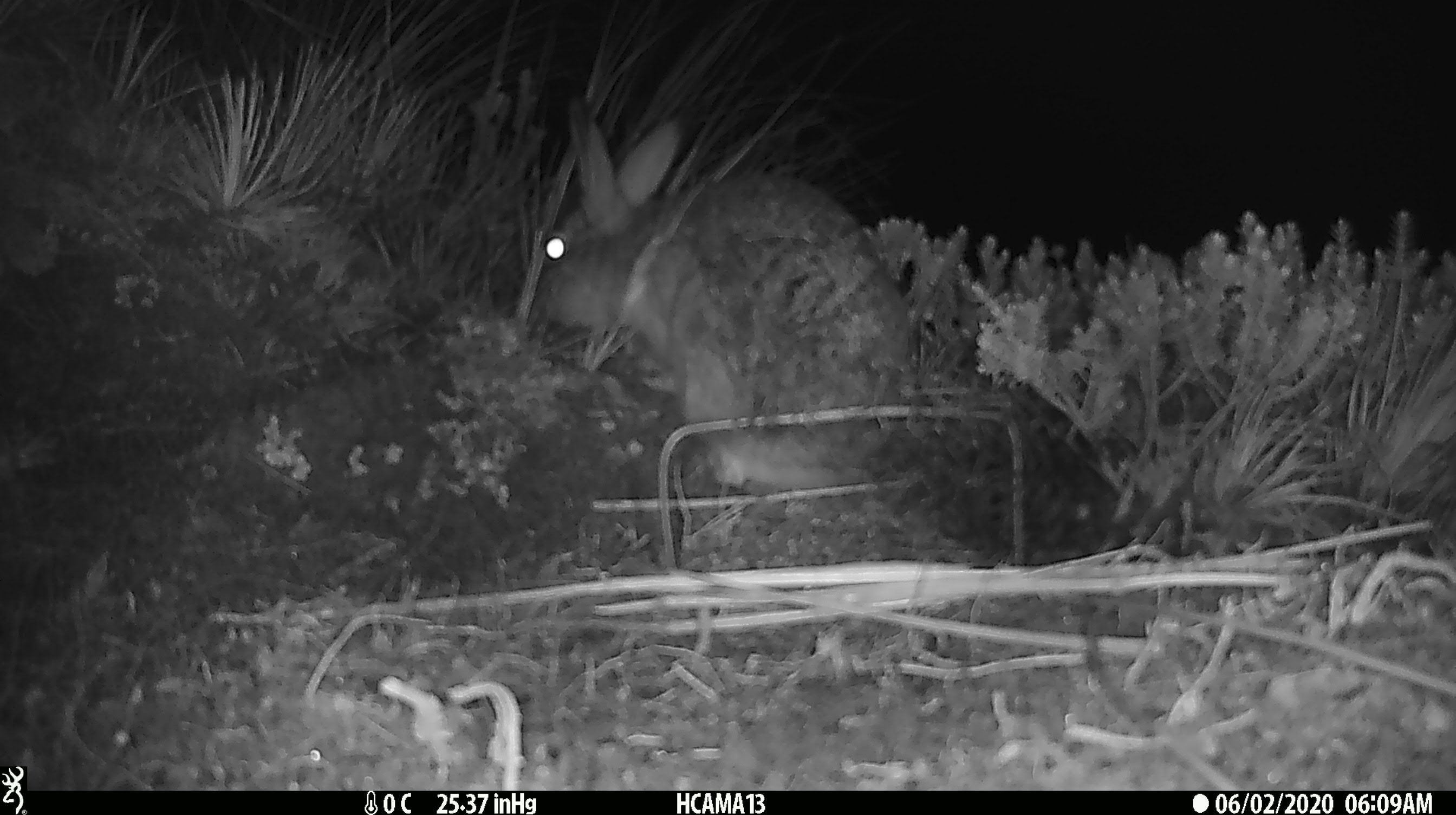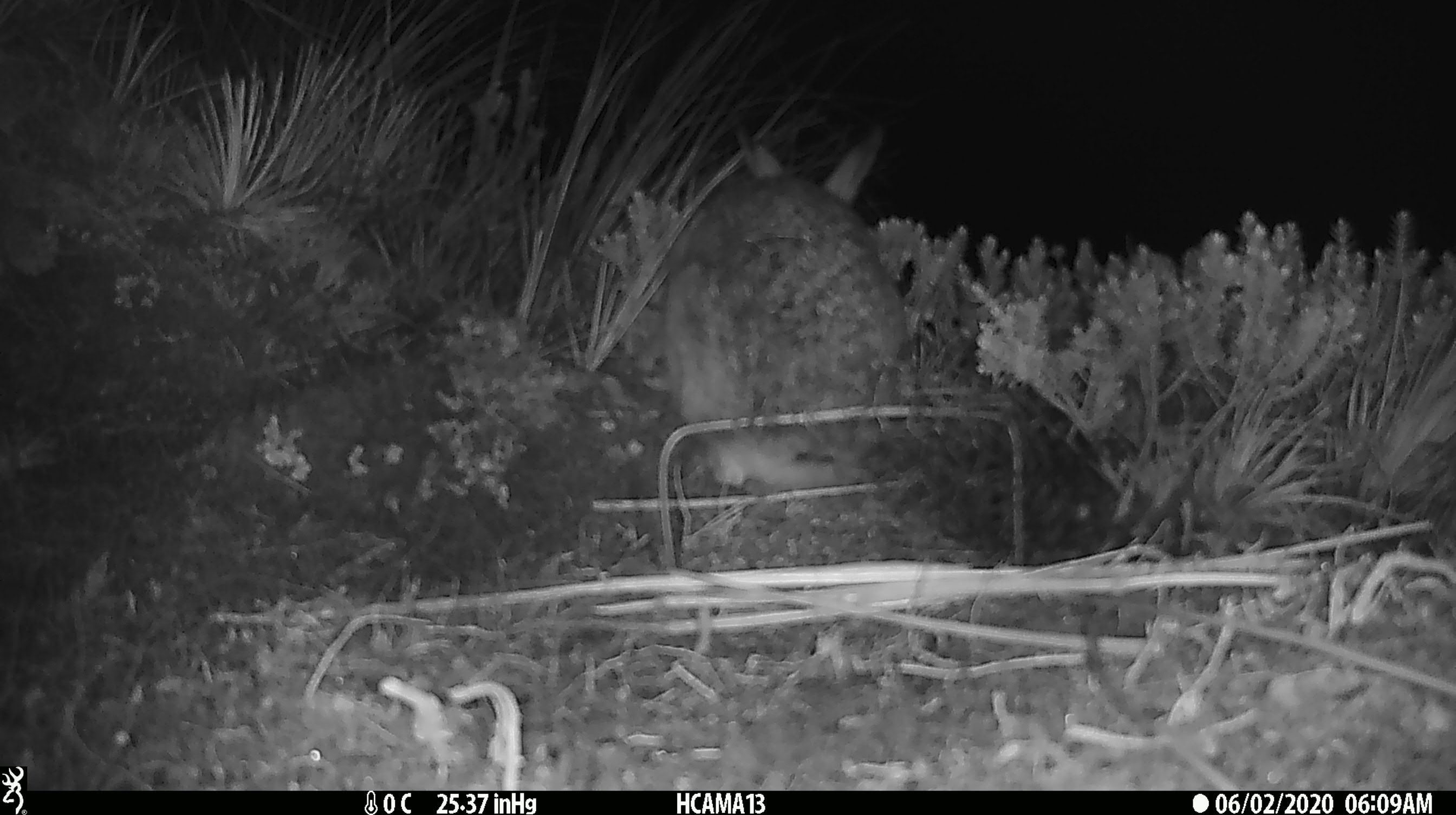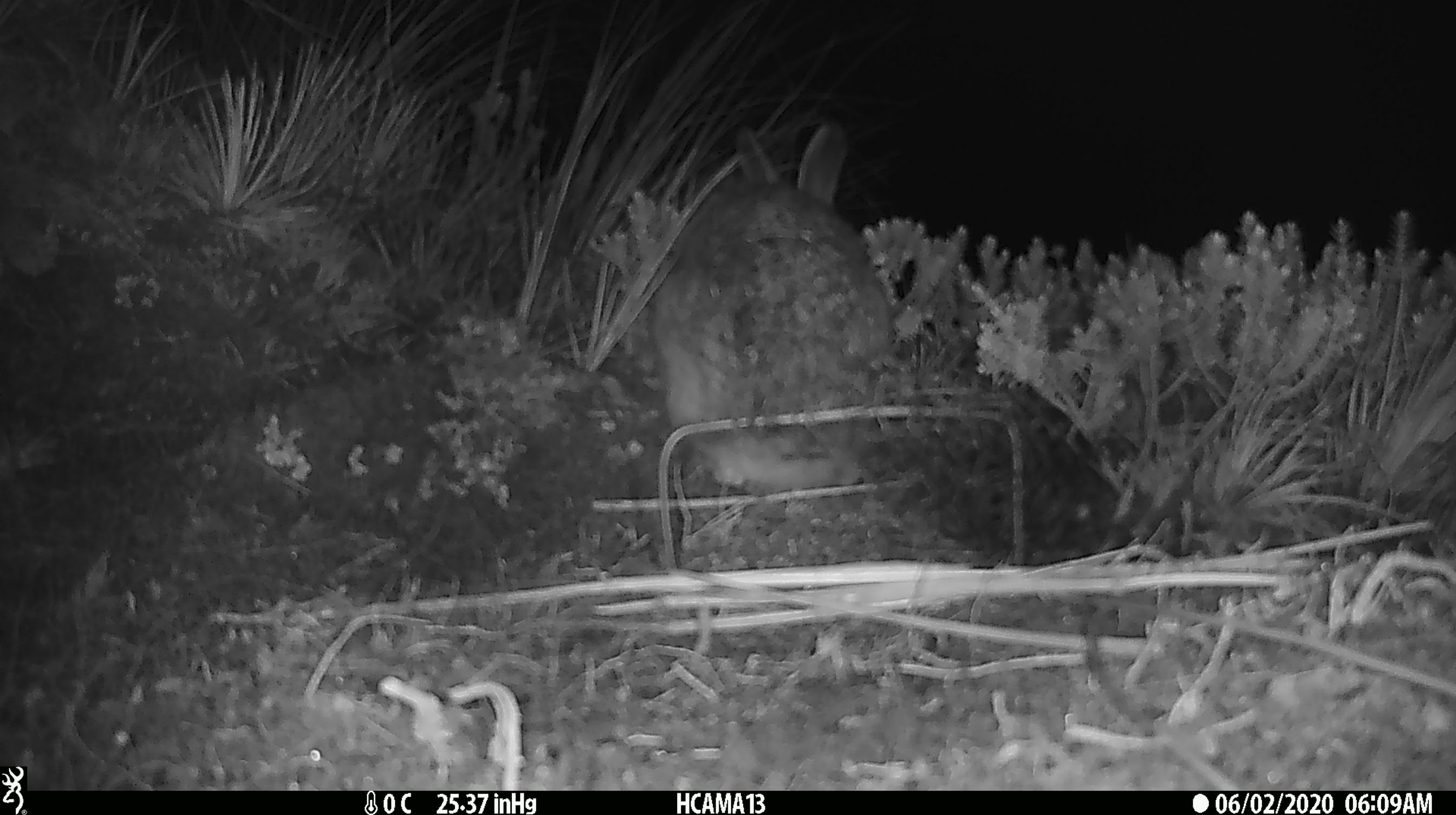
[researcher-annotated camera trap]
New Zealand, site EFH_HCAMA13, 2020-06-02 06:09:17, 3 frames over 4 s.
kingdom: Animalia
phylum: Chordata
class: Mammalia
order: Lagomorpha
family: Leporidae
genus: Lepus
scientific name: Lepus europaeus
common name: brown hare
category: hare